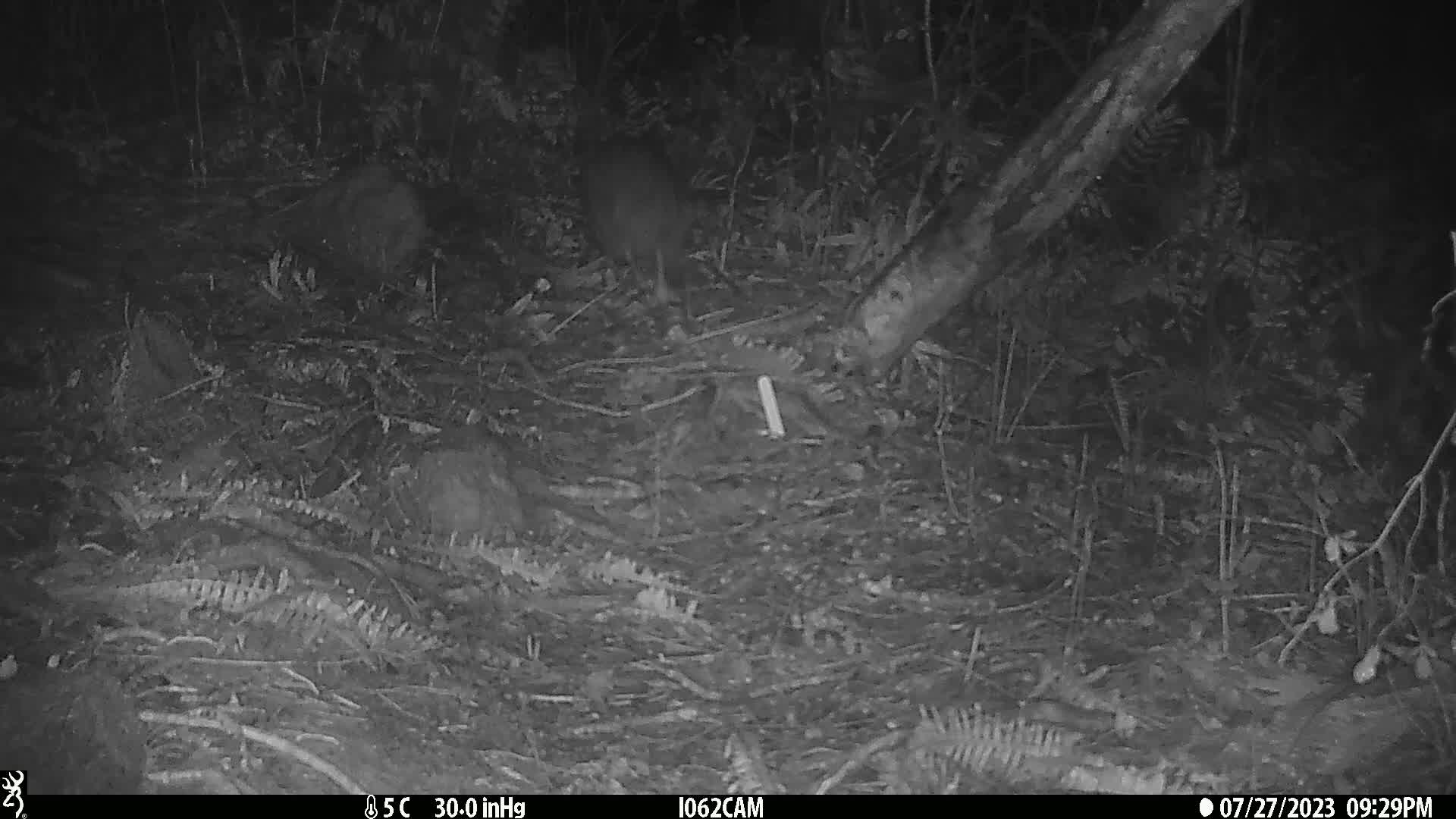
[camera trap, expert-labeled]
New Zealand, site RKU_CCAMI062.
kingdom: Animalia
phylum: Chordata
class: Aves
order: Apterygiformes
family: Apterygidae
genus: Apteryx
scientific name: Apteryx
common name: kiwi